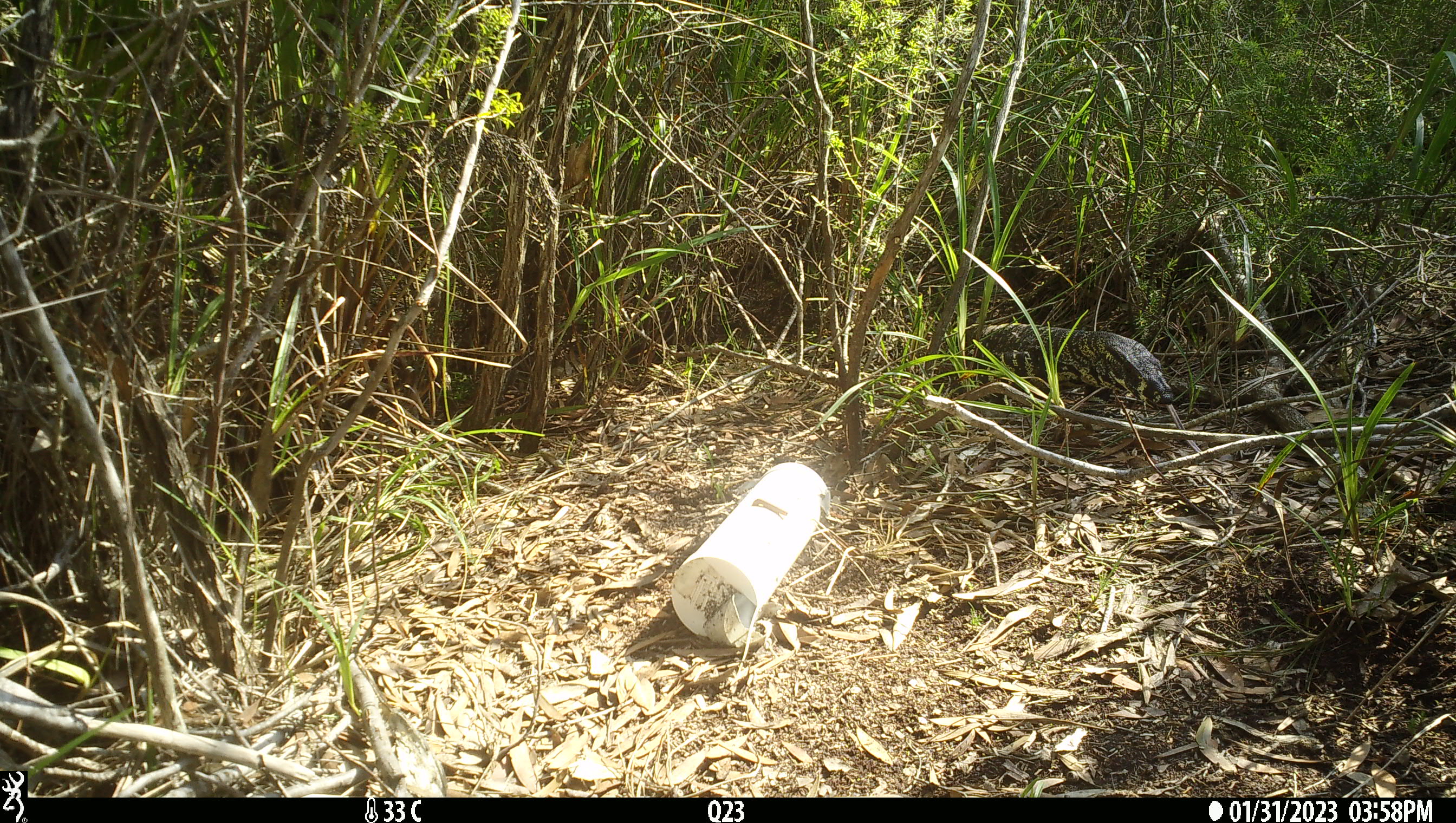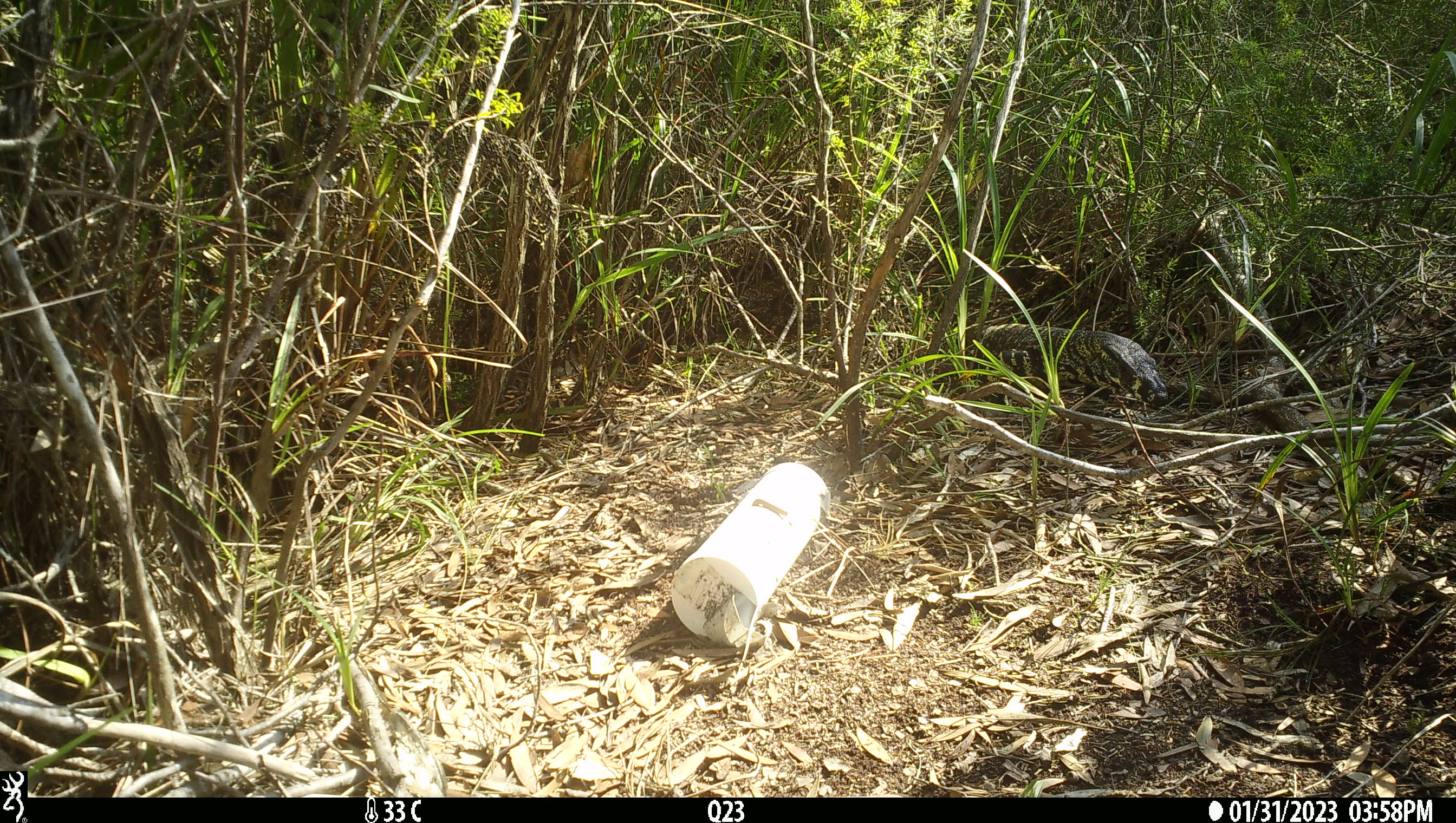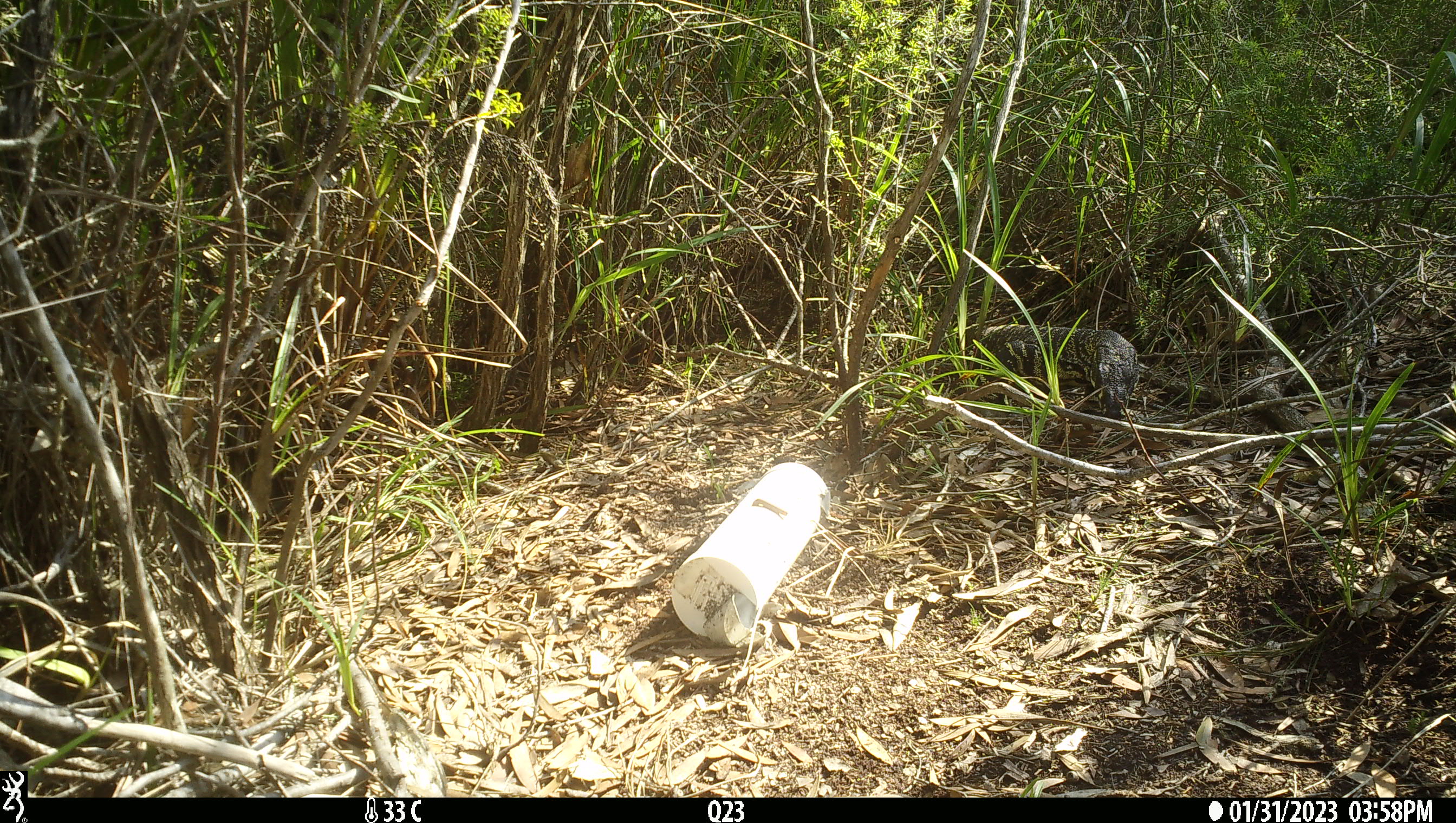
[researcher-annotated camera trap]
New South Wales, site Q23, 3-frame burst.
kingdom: Animalia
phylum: Chordata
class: Reptilia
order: Squamata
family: Varanidae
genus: Varanus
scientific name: Varanus varius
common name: lace monitor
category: goanna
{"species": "goanna (lace monitor) (Varanus varius)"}